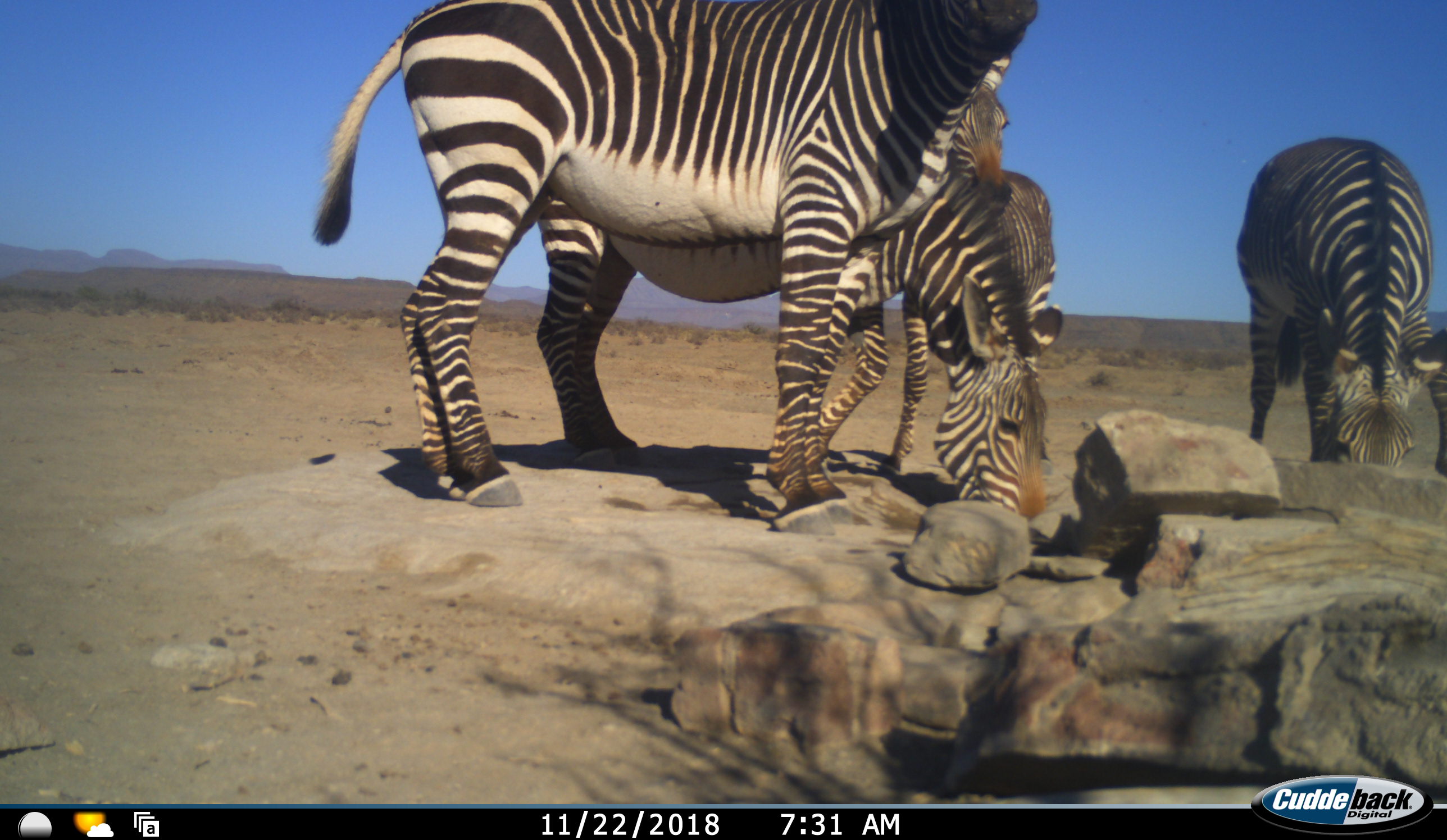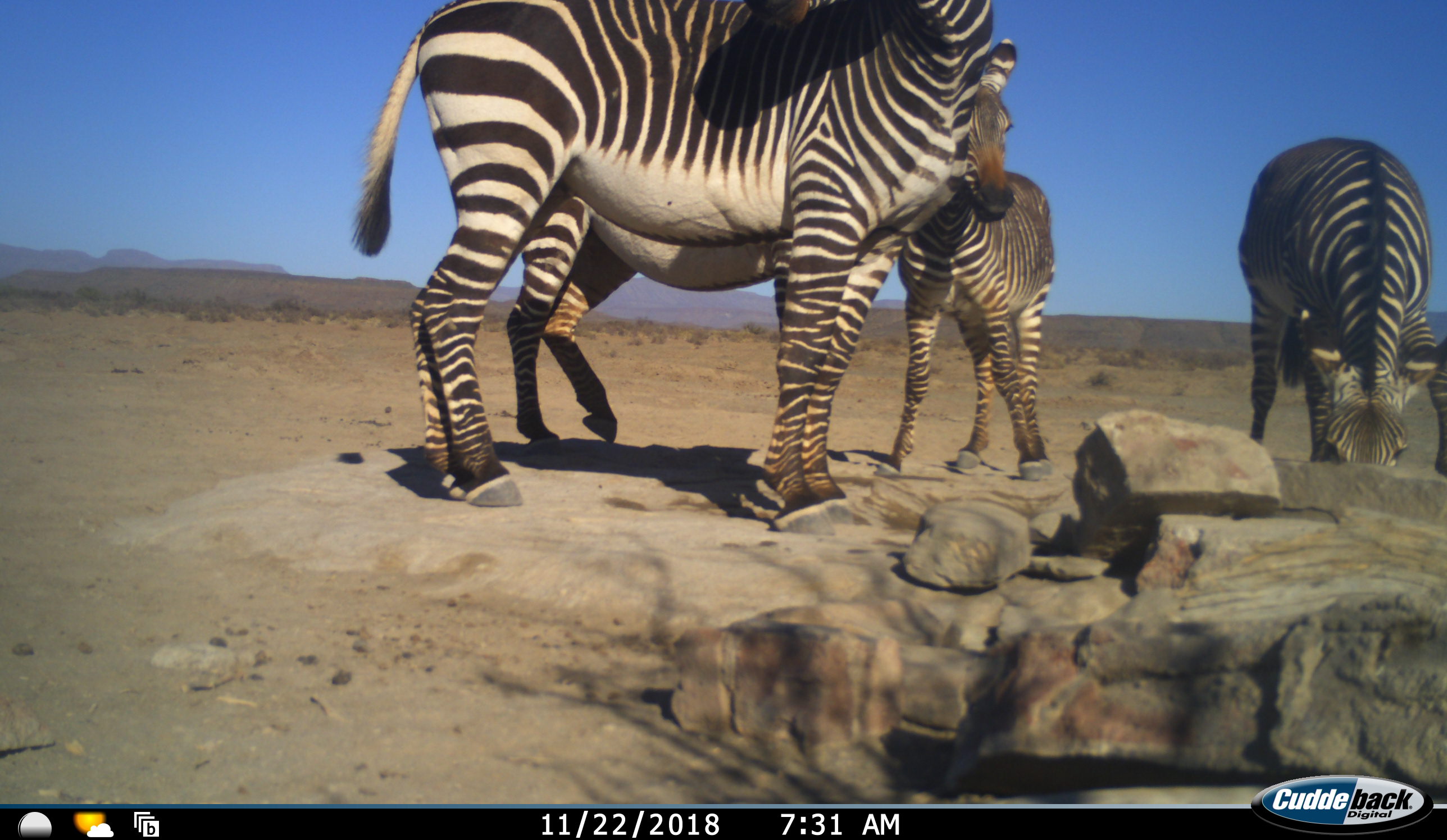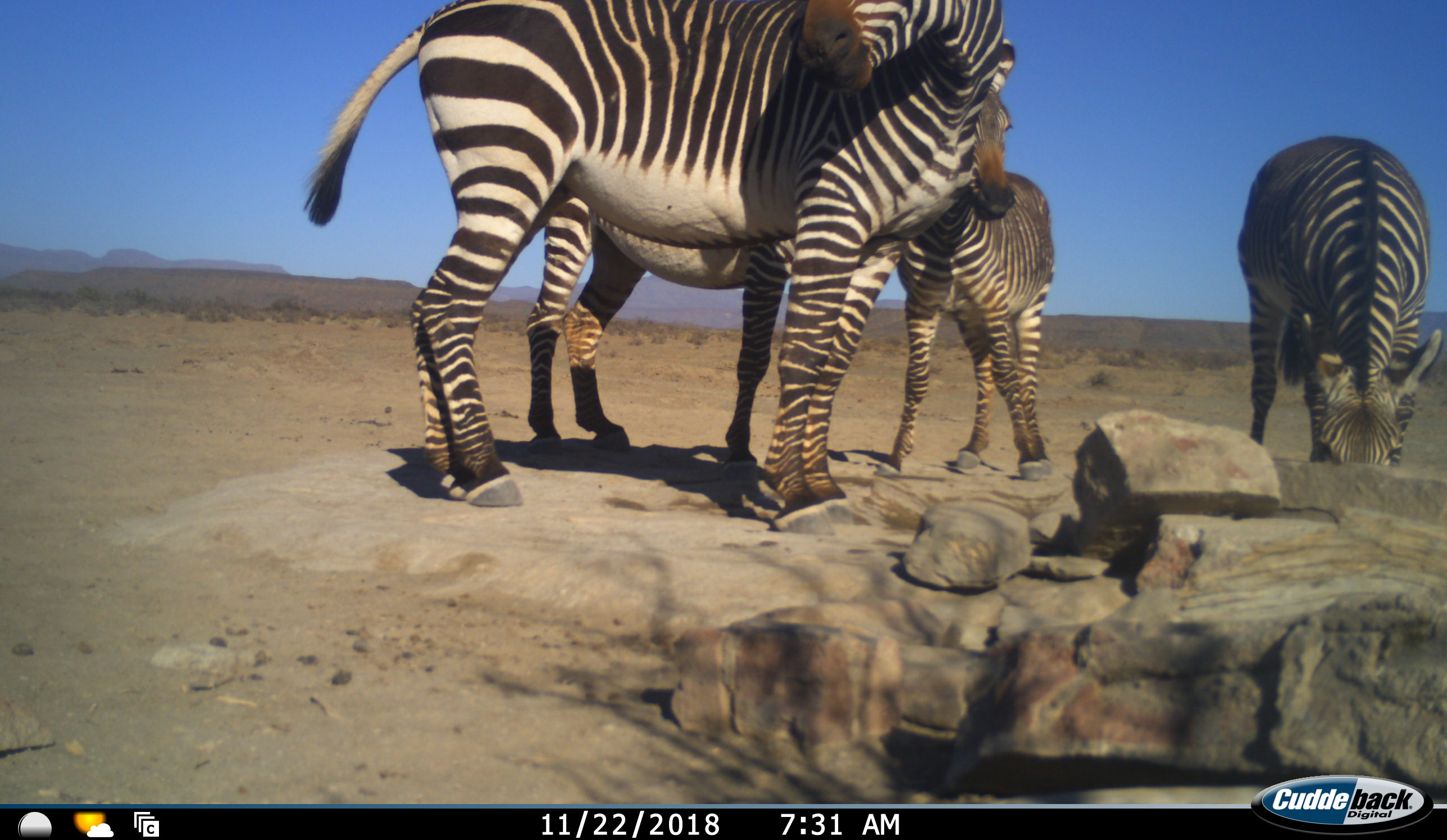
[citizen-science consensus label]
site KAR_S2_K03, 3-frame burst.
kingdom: Animalia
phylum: Chordata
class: Mammalia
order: Perissodactyla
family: Equidae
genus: Equus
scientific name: Equus zebra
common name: mountain zebra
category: zebramountain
Zebramountain (mountain zebra) (Equus zebra), count 4. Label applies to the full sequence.